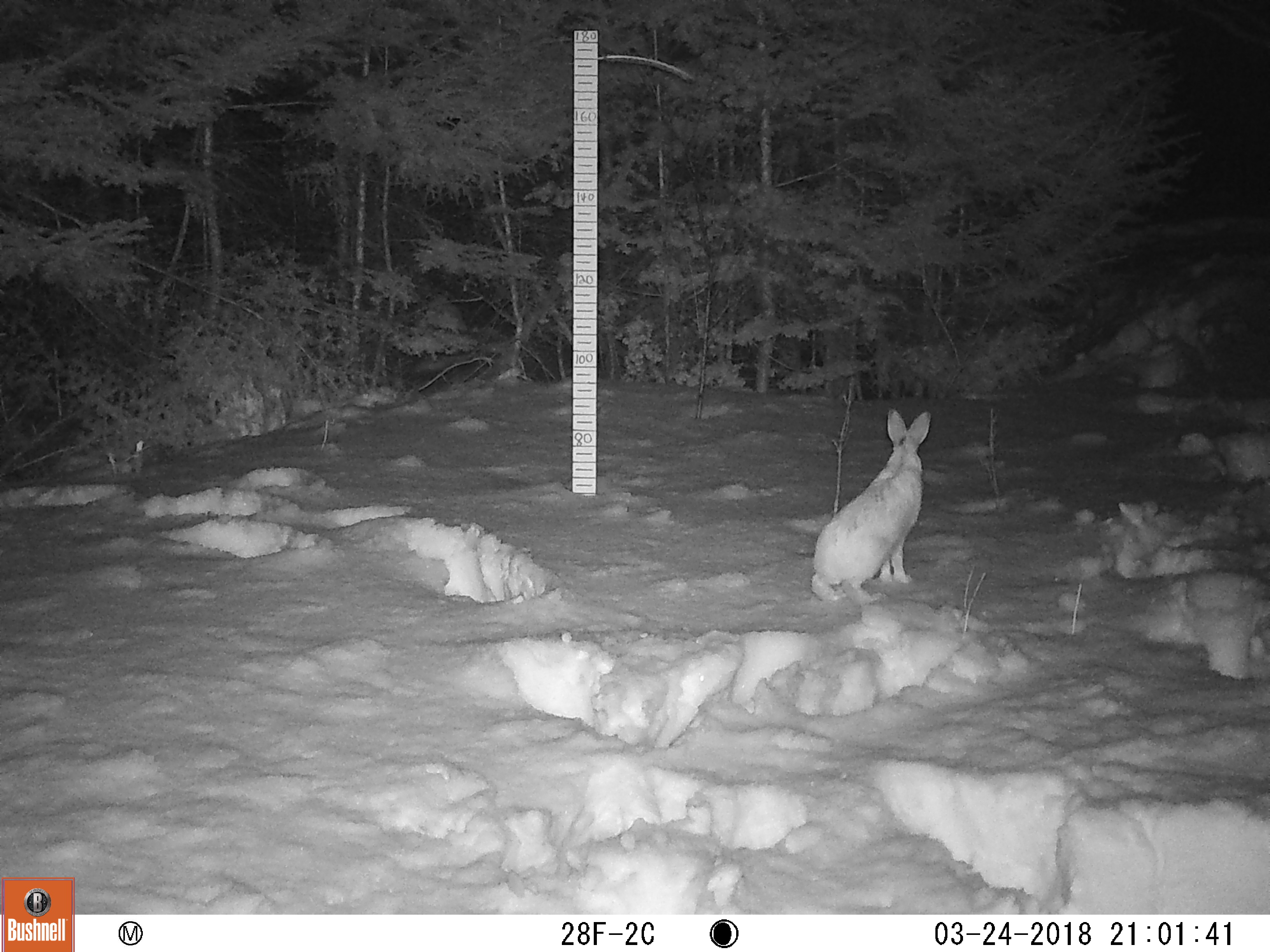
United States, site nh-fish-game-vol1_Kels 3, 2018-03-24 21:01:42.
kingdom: Animalia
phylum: Chordata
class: Mammalia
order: Lagomorpha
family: Leporidae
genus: Lepus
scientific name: Lepus americanus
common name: snowshoe hare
Snowshoe hare (Lepus americanus).